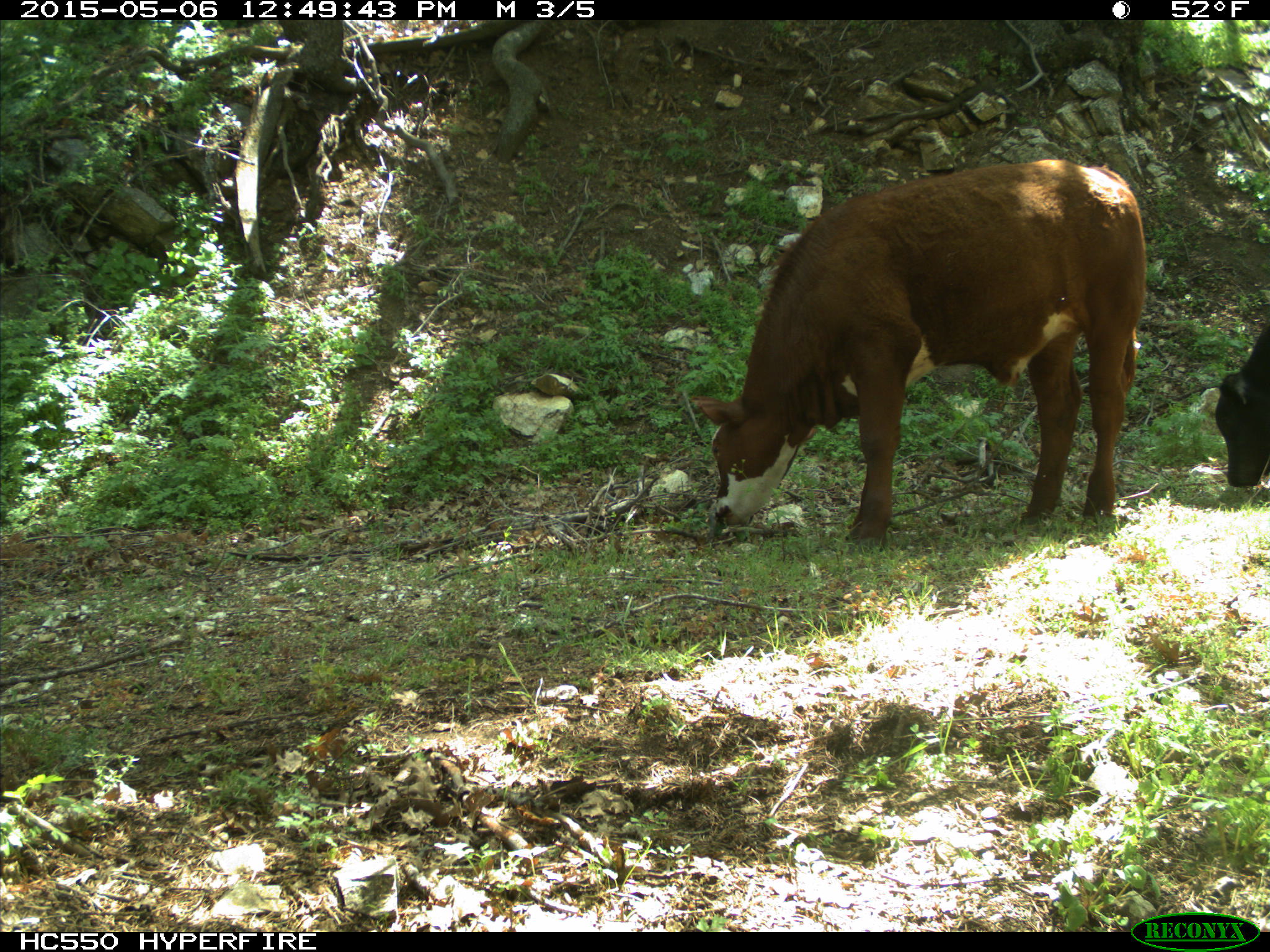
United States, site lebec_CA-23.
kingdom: Animalia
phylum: Chordata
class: Mammalia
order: Artiodactyla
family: Bovidae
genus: Bos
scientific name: Bos taurus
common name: domestic cow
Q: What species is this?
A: Bos taurus (domestic cow).